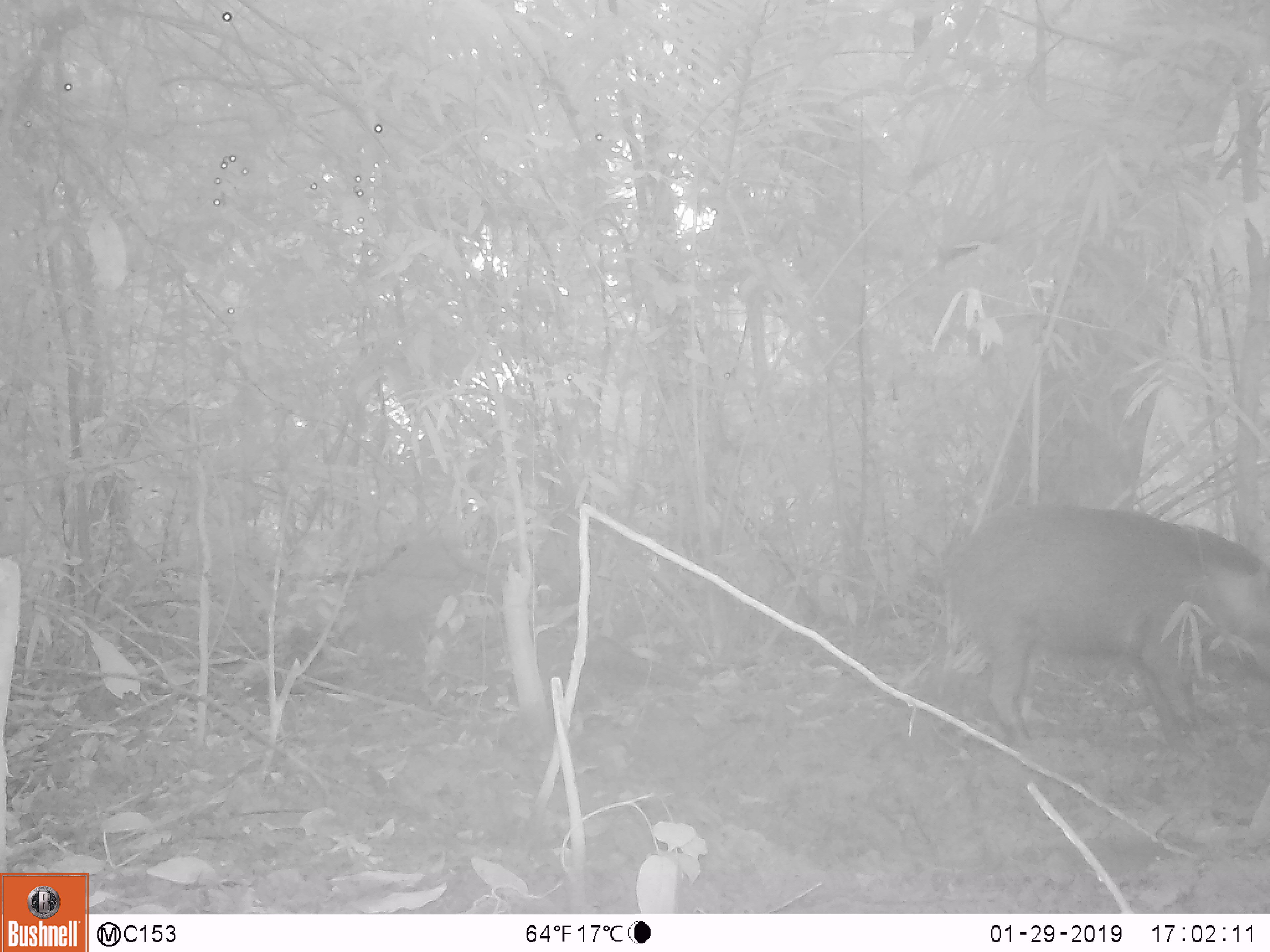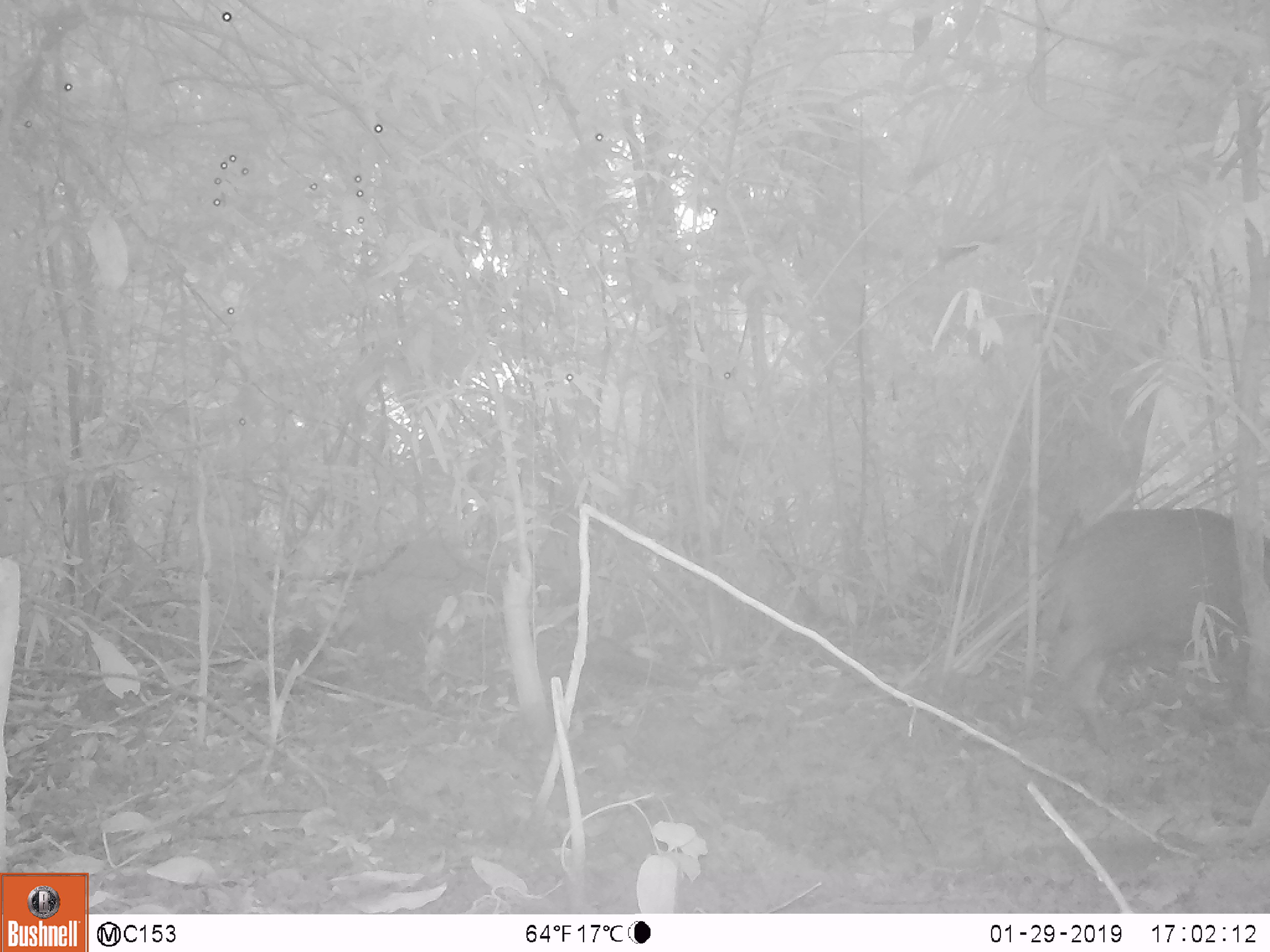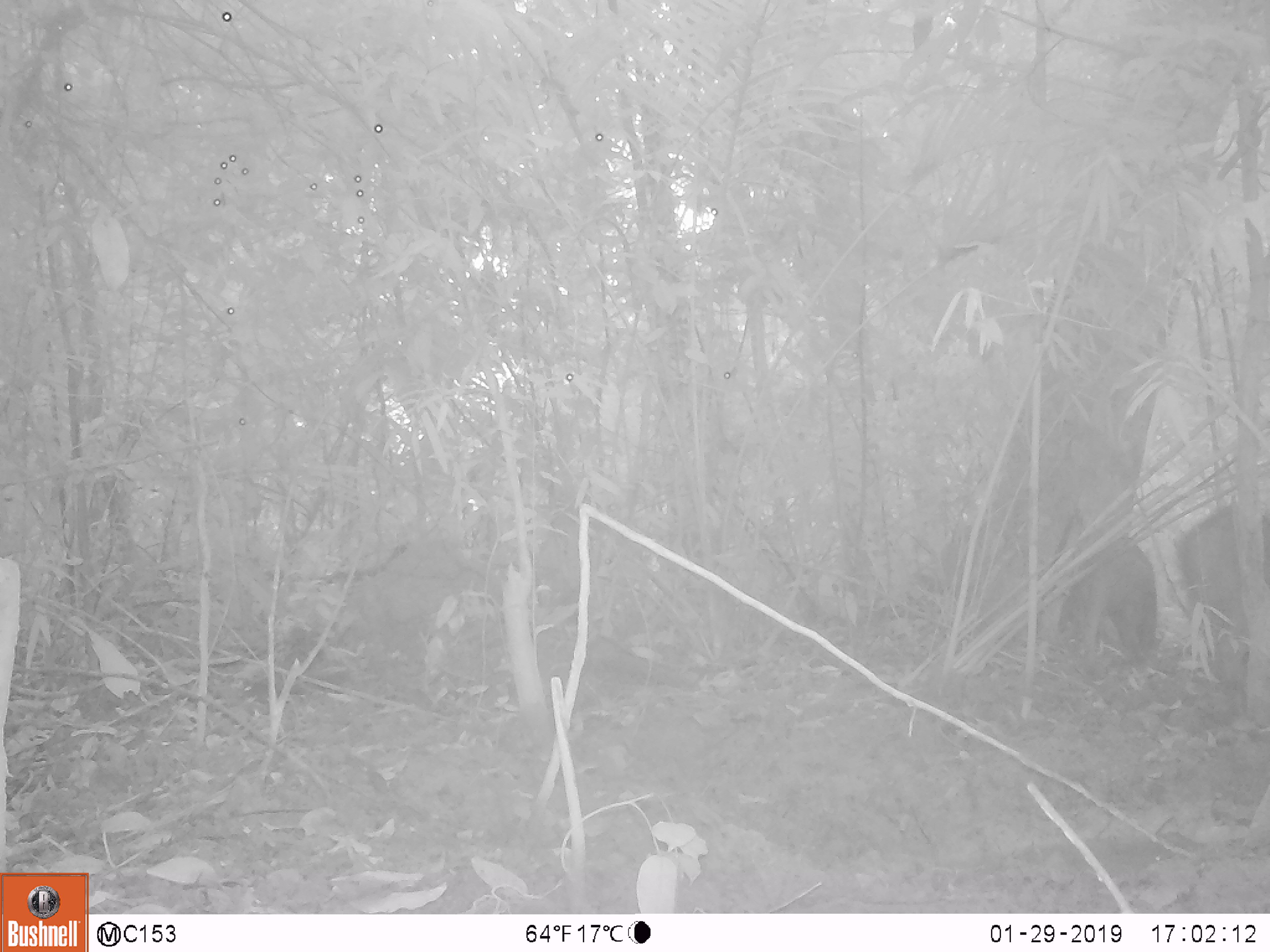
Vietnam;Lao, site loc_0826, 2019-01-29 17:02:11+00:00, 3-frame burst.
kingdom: Animalia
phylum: Chordata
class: Mammalia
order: Artiodactyla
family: Suidae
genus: Sus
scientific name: Sus scrofa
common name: eurasian wild pig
Eurasian wild pig (Sus scrofa). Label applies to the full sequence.